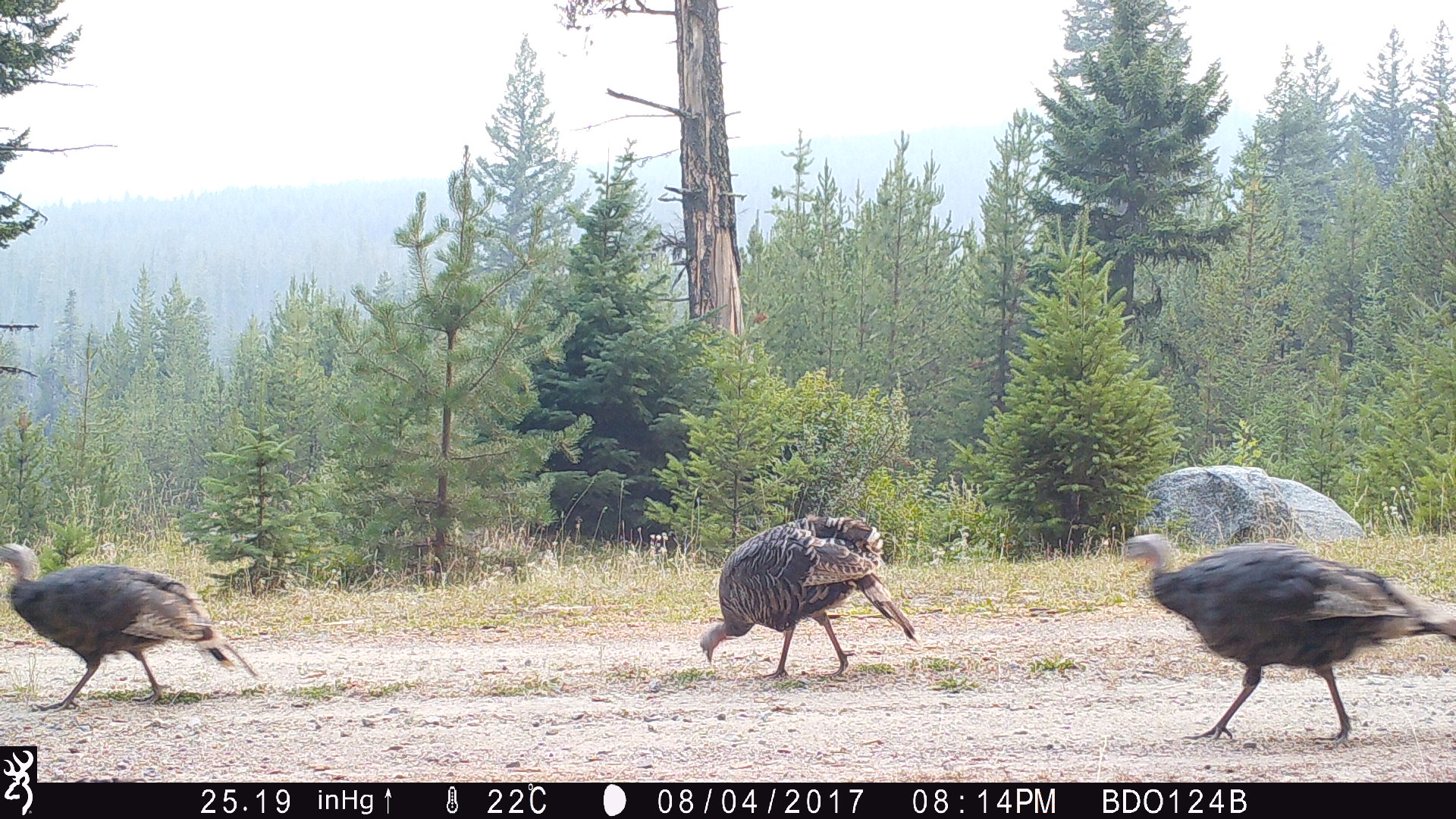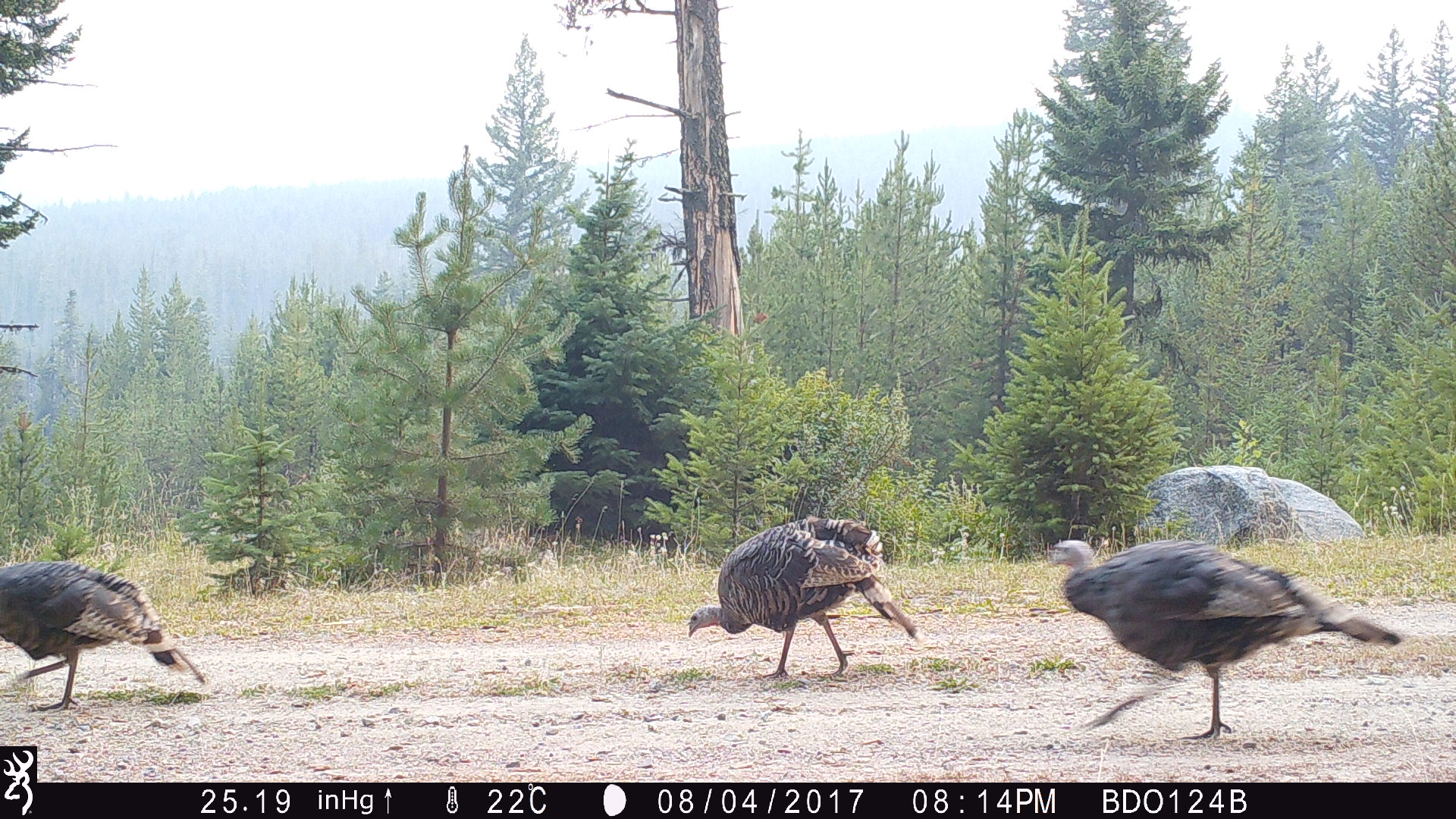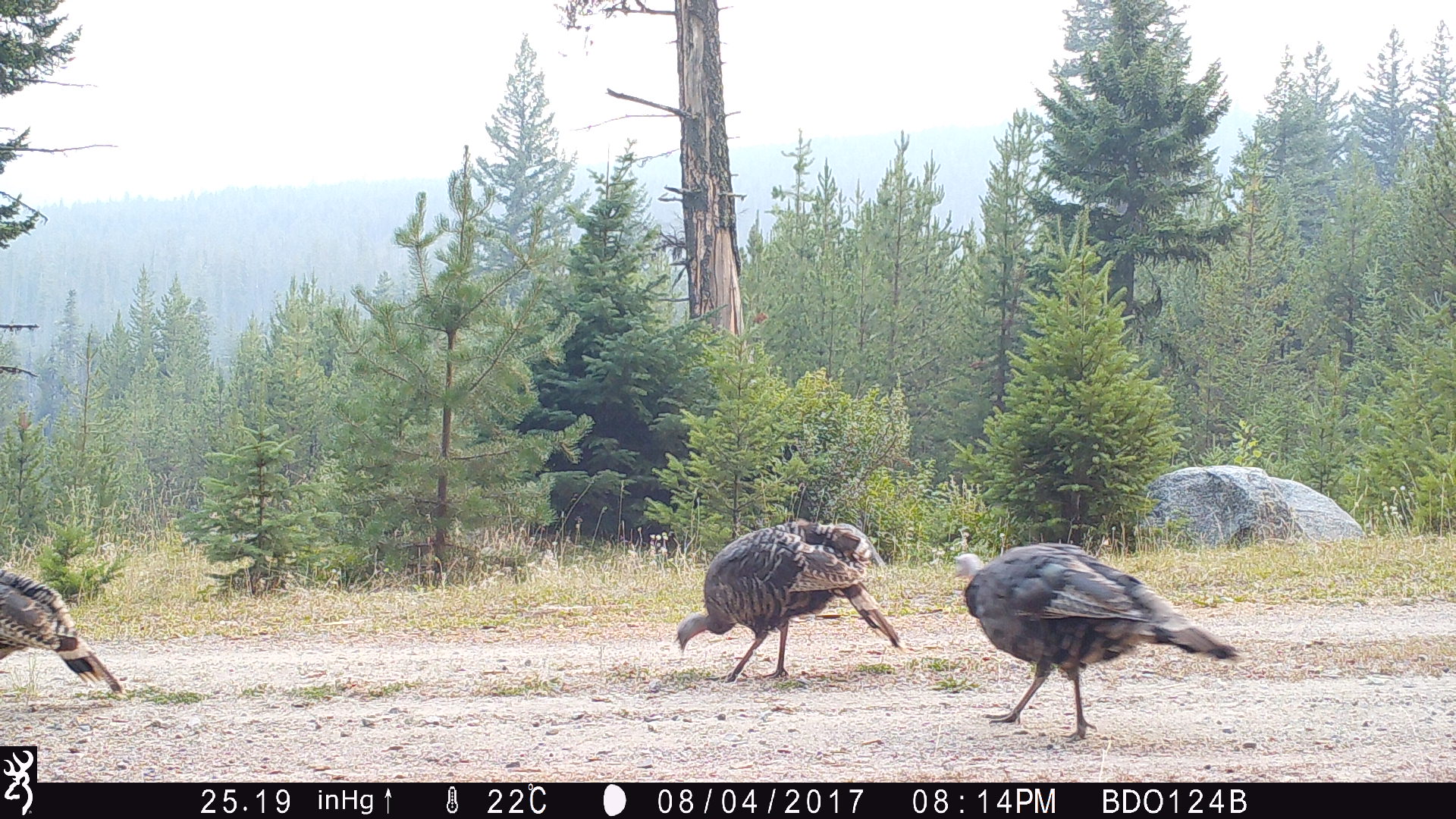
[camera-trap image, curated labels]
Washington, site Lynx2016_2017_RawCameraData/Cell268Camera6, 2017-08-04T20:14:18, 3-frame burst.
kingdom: Animalia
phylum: Chordata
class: Aves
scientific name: Aves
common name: birds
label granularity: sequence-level